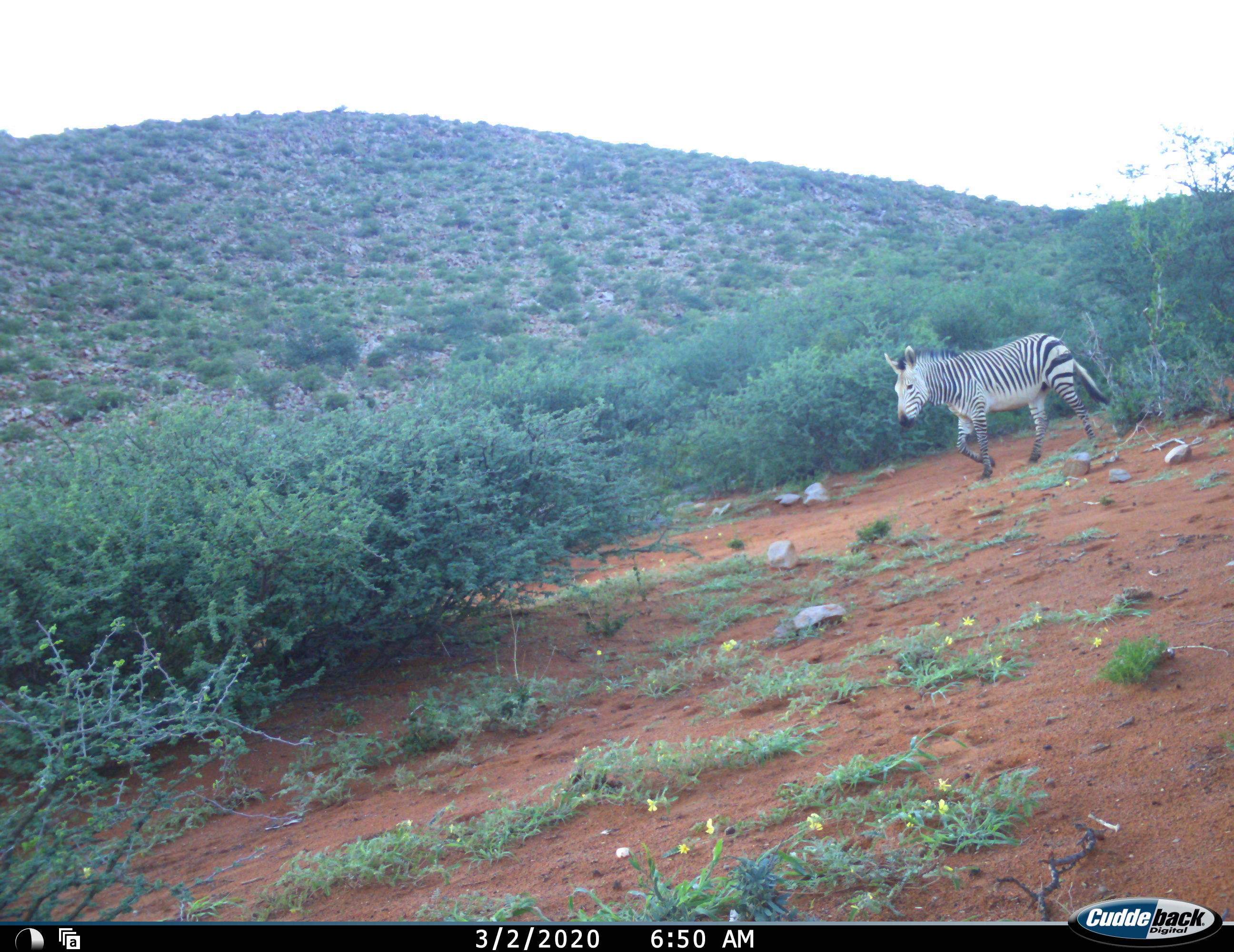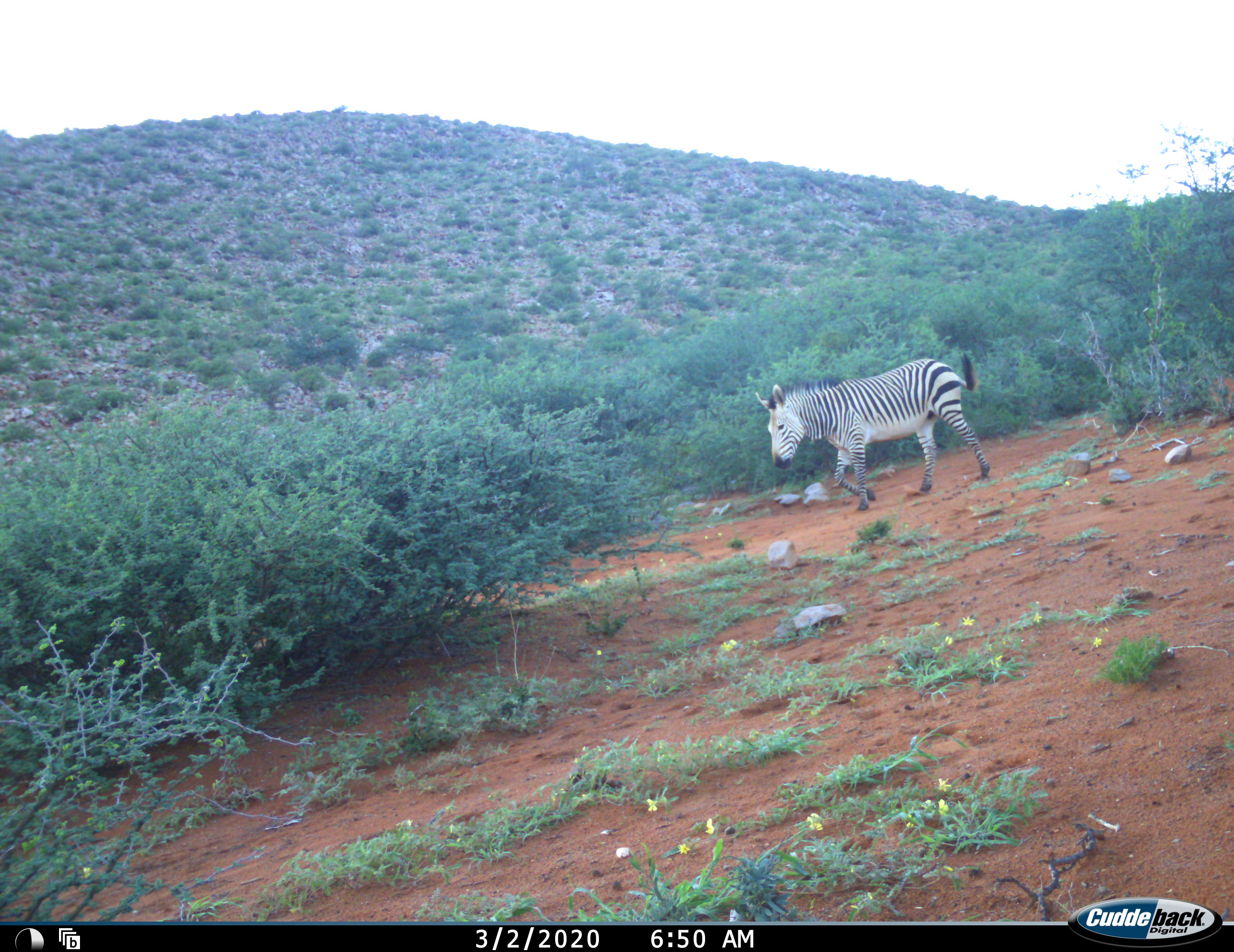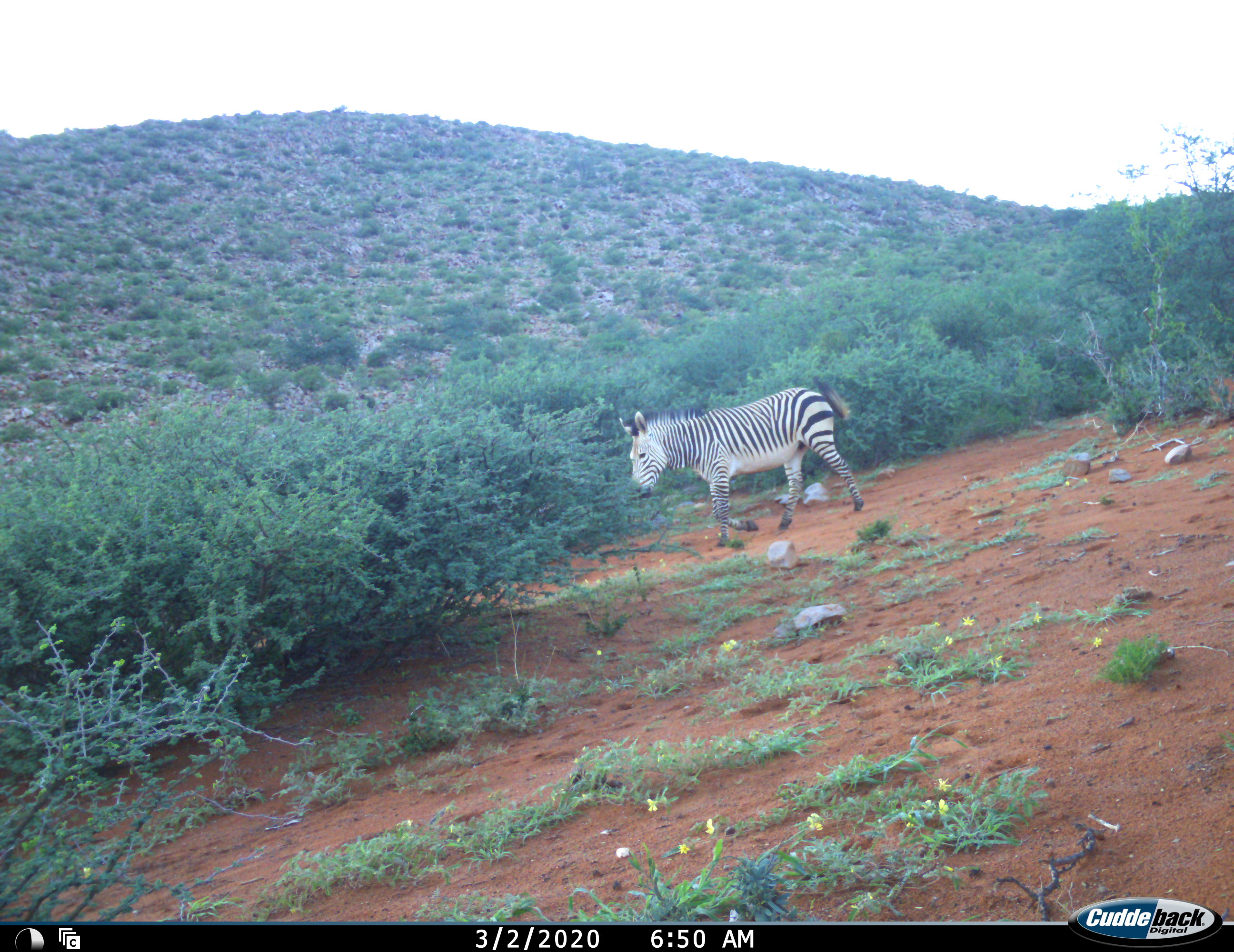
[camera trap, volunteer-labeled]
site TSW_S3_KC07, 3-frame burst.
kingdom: Animalia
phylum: Chordata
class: Mammalia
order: Perissodactyla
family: Equidae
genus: Equus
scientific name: Equus zebra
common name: mountain zebra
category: zebramountain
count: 1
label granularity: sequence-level